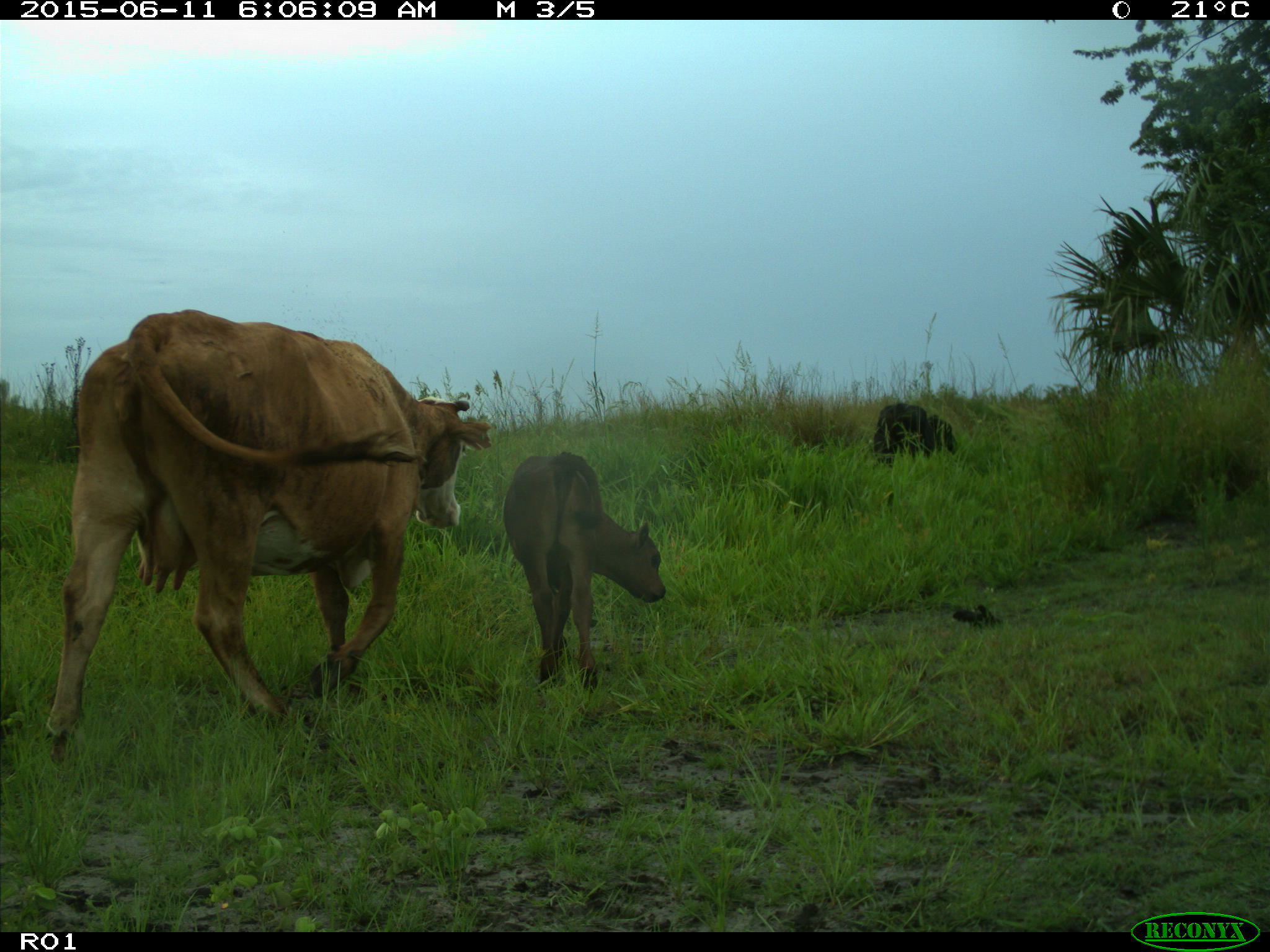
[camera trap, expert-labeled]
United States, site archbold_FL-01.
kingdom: Animalia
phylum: Chordata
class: Mammalia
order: Artiodactyla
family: Bovidae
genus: Bos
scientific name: Bos taurus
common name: domestic cow